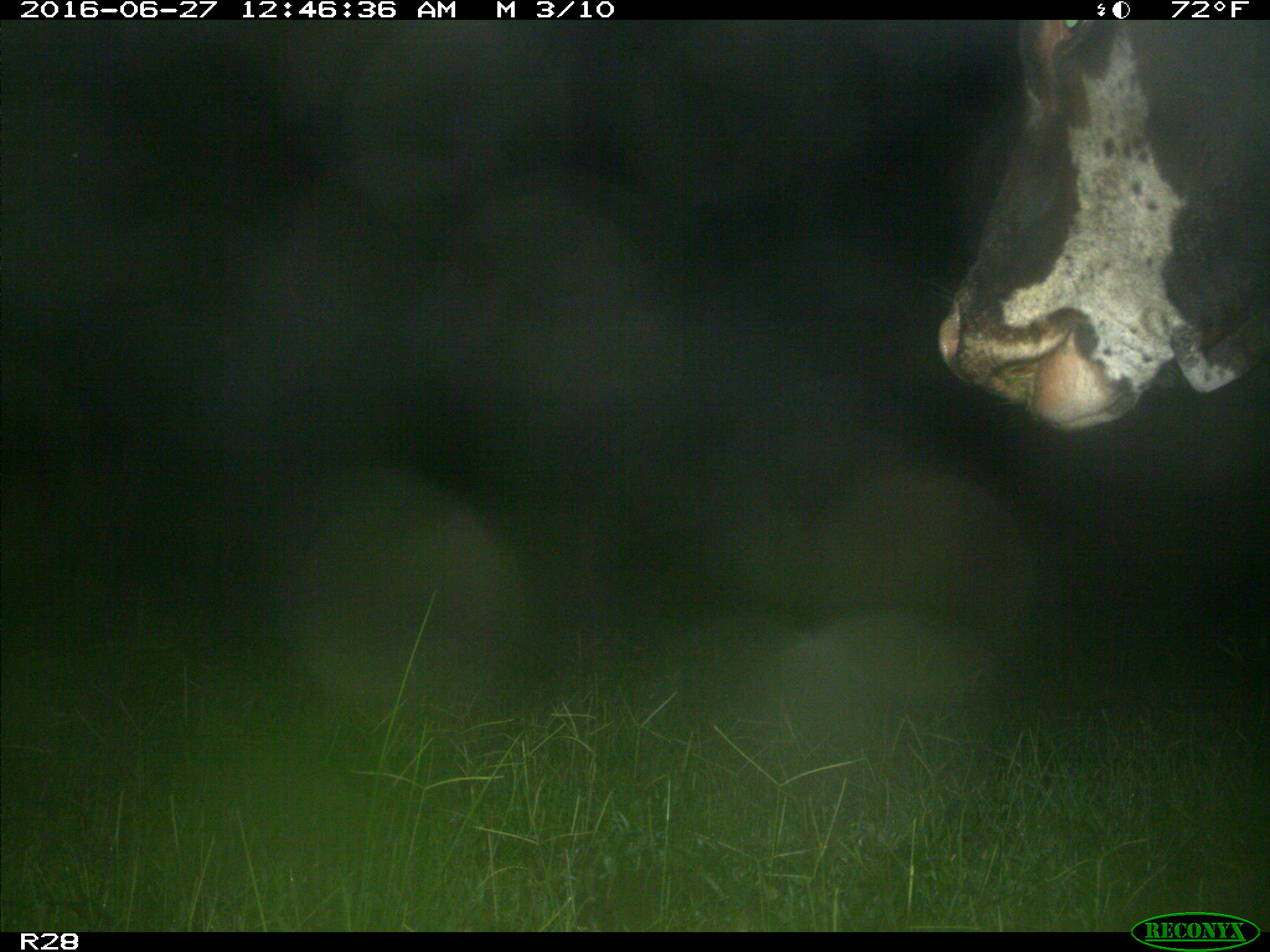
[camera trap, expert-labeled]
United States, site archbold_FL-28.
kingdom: Animalia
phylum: Chordata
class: Mammalia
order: Artiodactyla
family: Bovidae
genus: Bos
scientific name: Bos taurus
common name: domestic cow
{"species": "Bos taurus (domestic cow)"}